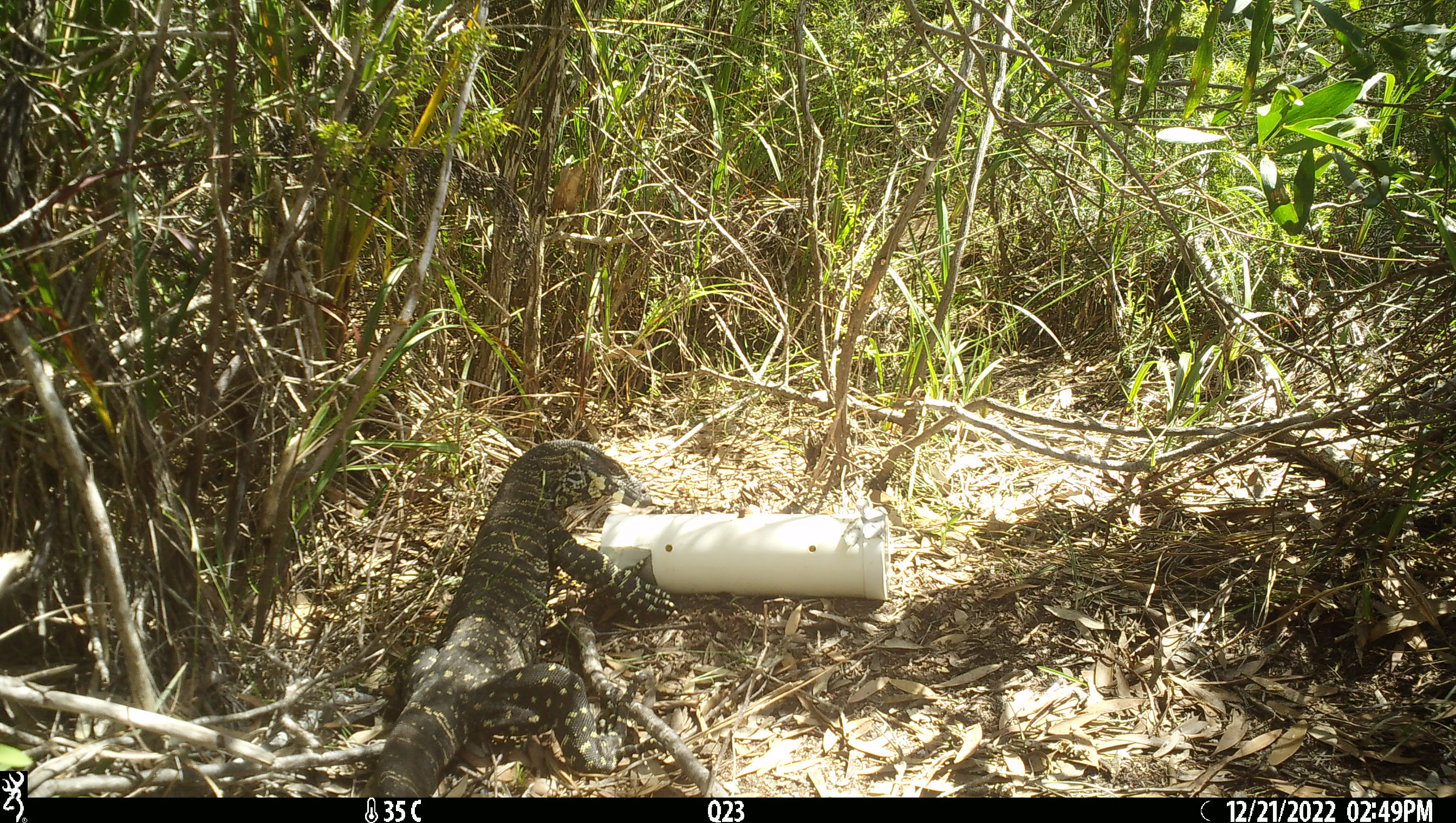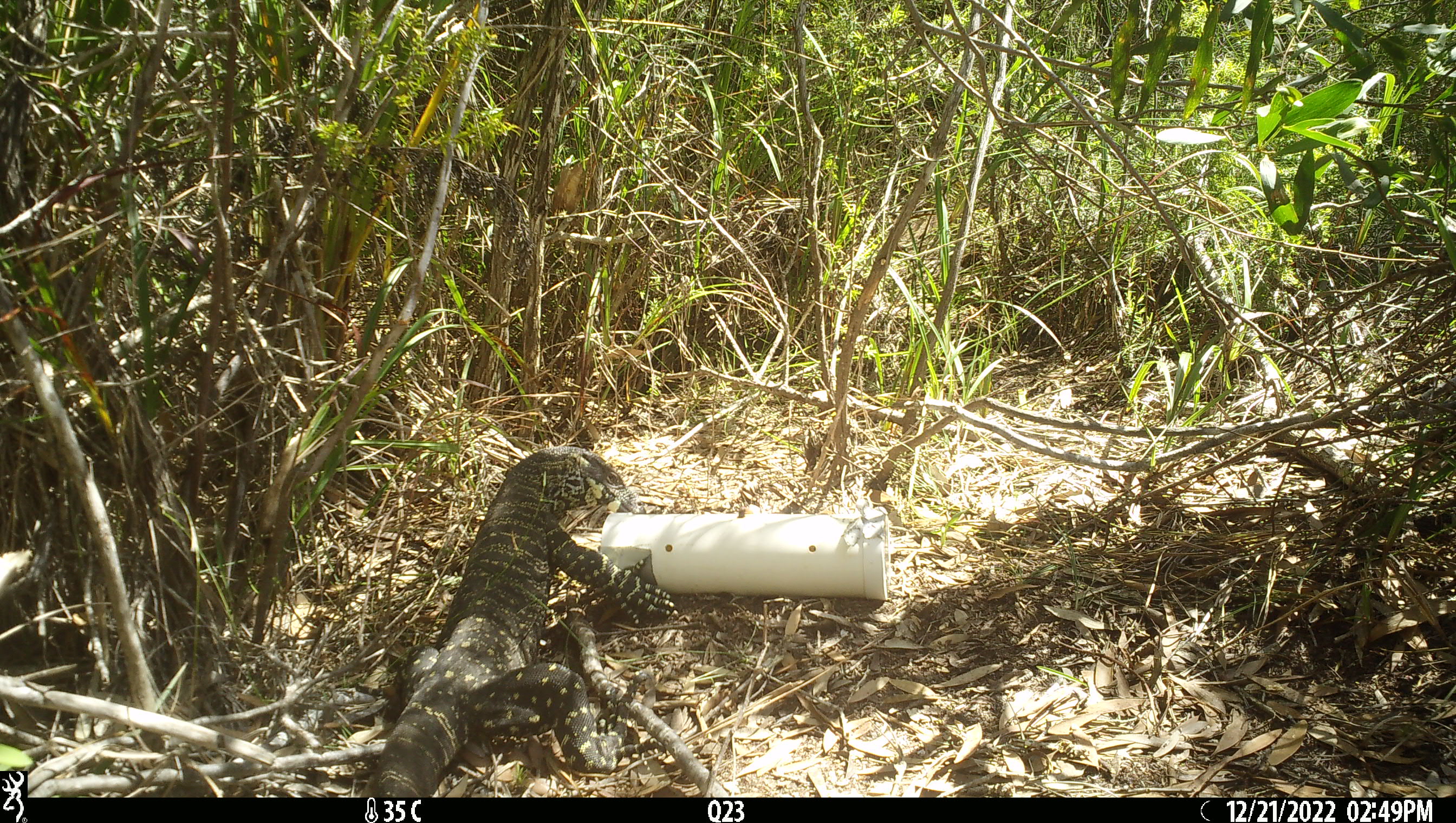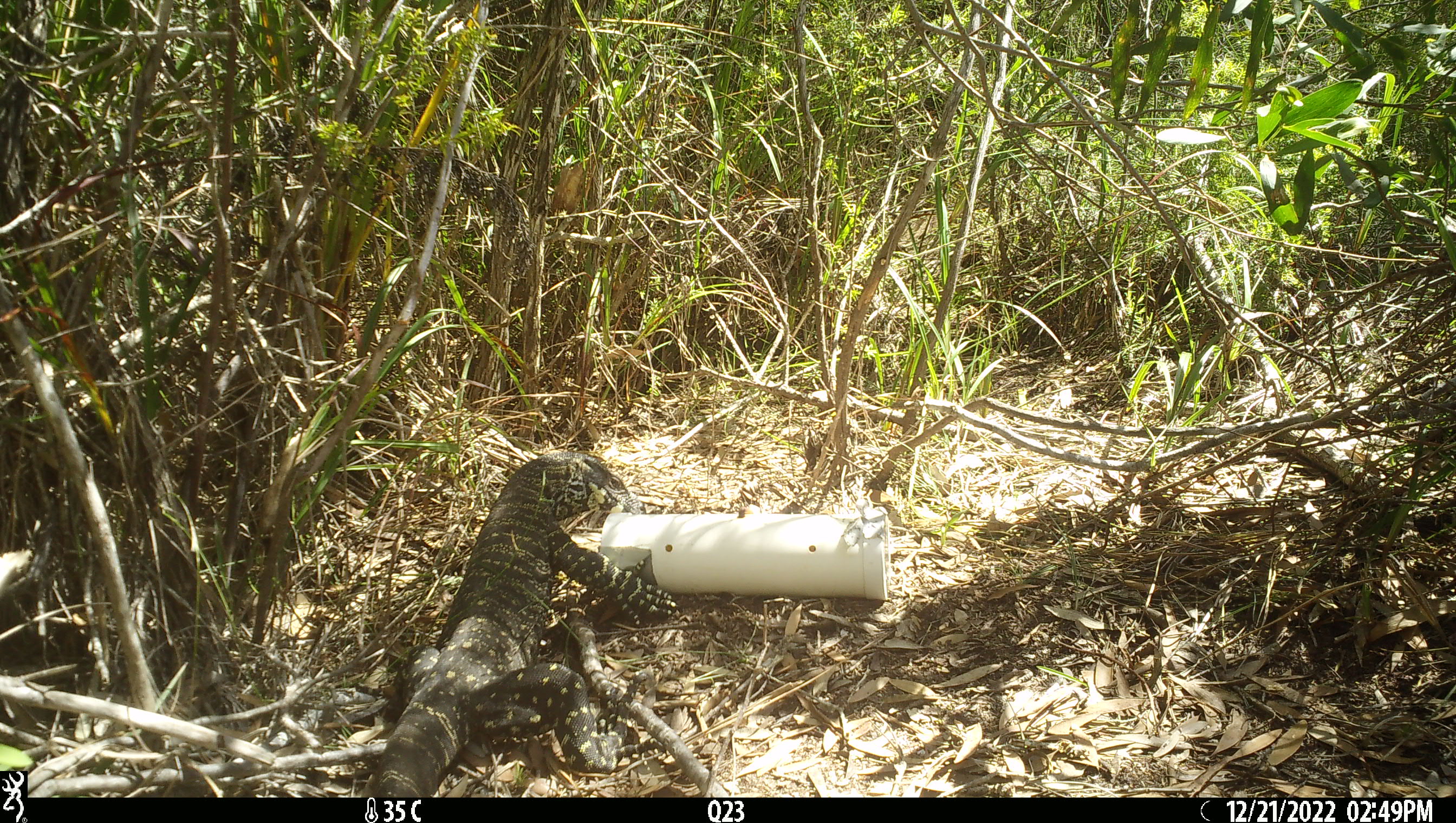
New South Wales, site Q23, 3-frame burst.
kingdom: Animalia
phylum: Chordata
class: Reptilia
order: Squamata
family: Varanidae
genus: Varanus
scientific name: Varanus varius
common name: lace monitor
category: goanna